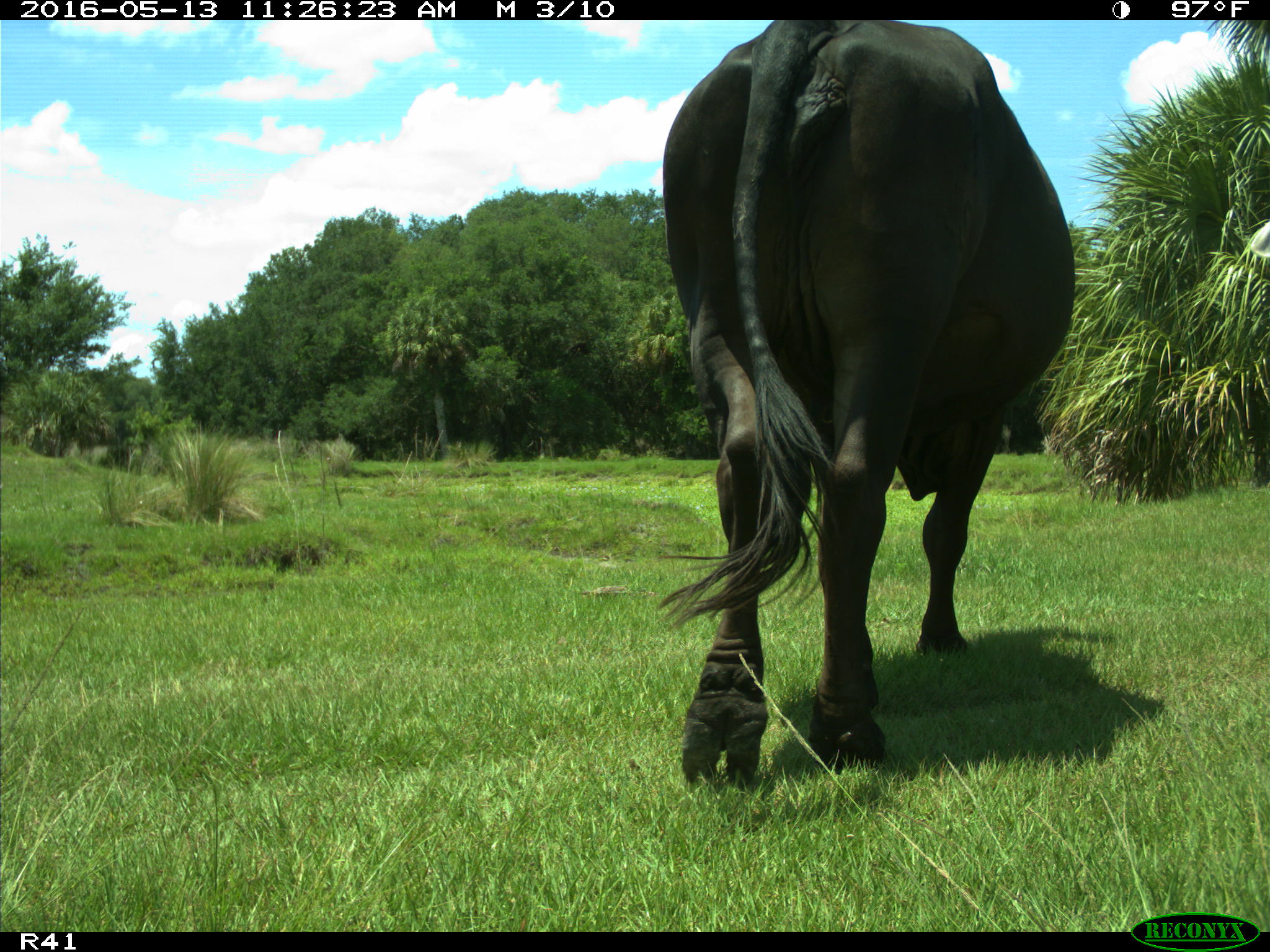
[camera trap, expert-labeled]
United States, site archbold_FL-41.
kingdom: Animalia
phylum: Chordata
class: Mammalia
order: Artiodactyla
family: Bovidae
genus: Bos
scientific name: Bos taurus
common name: domestic cow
Bos taurus (domestic cow).